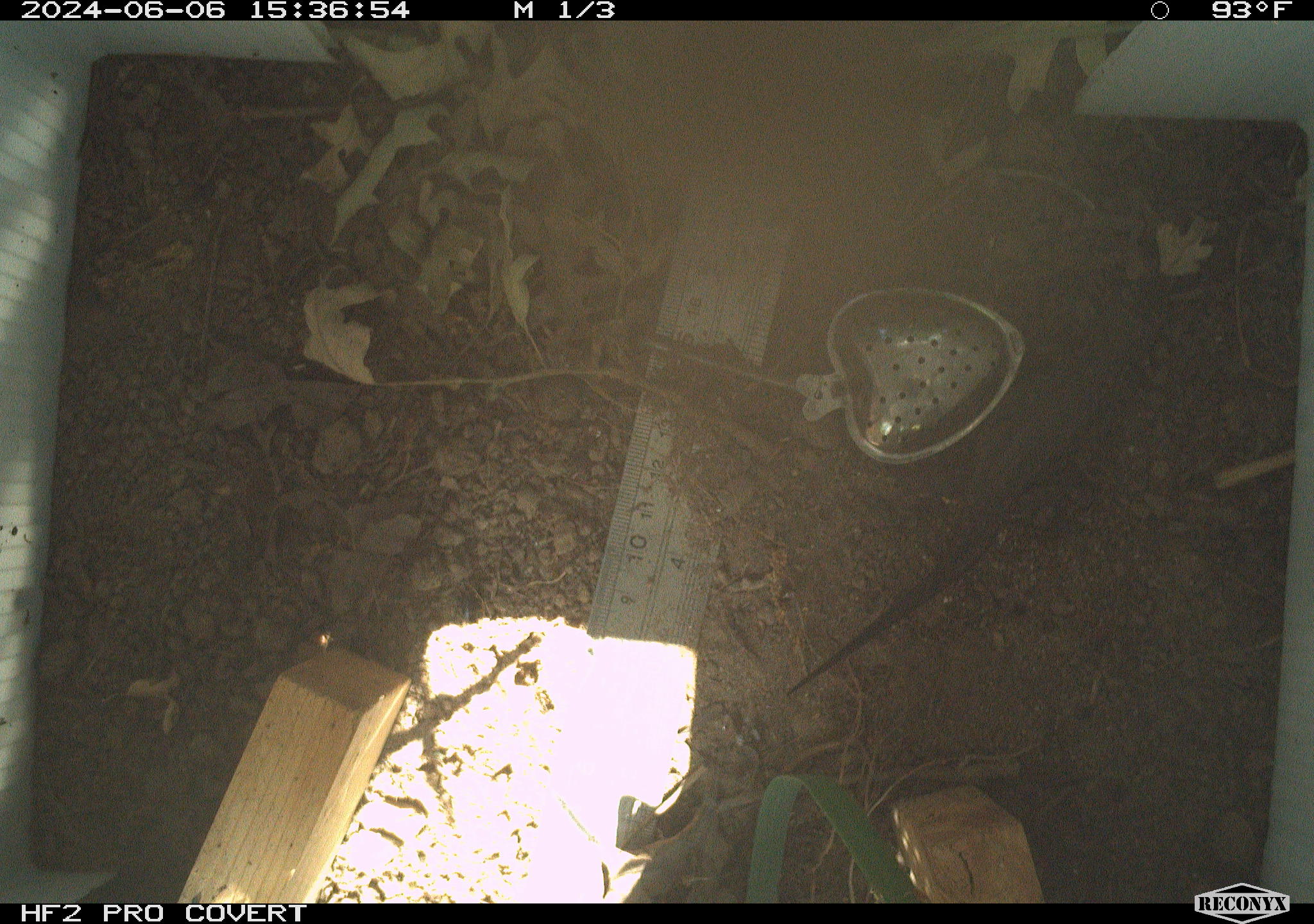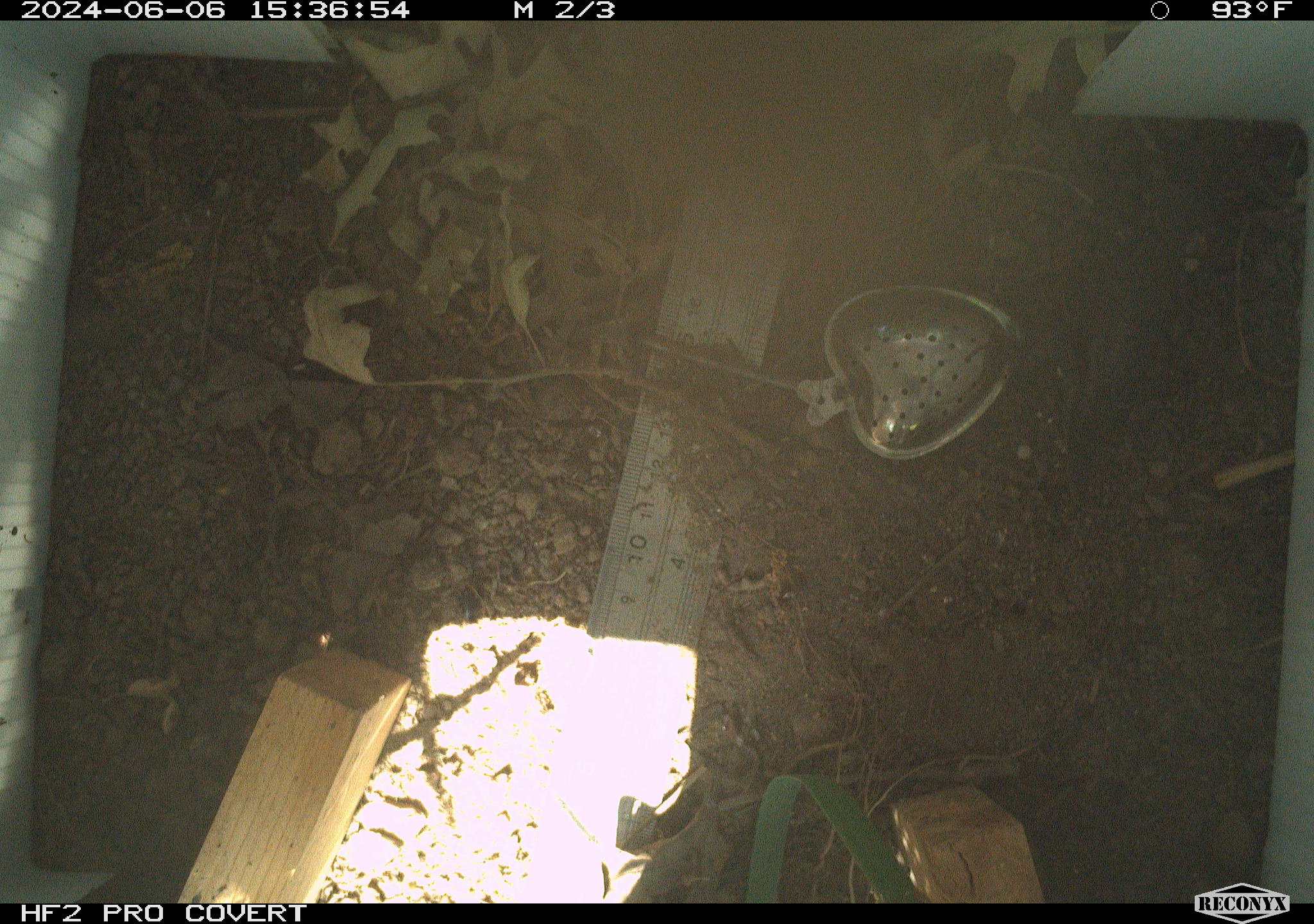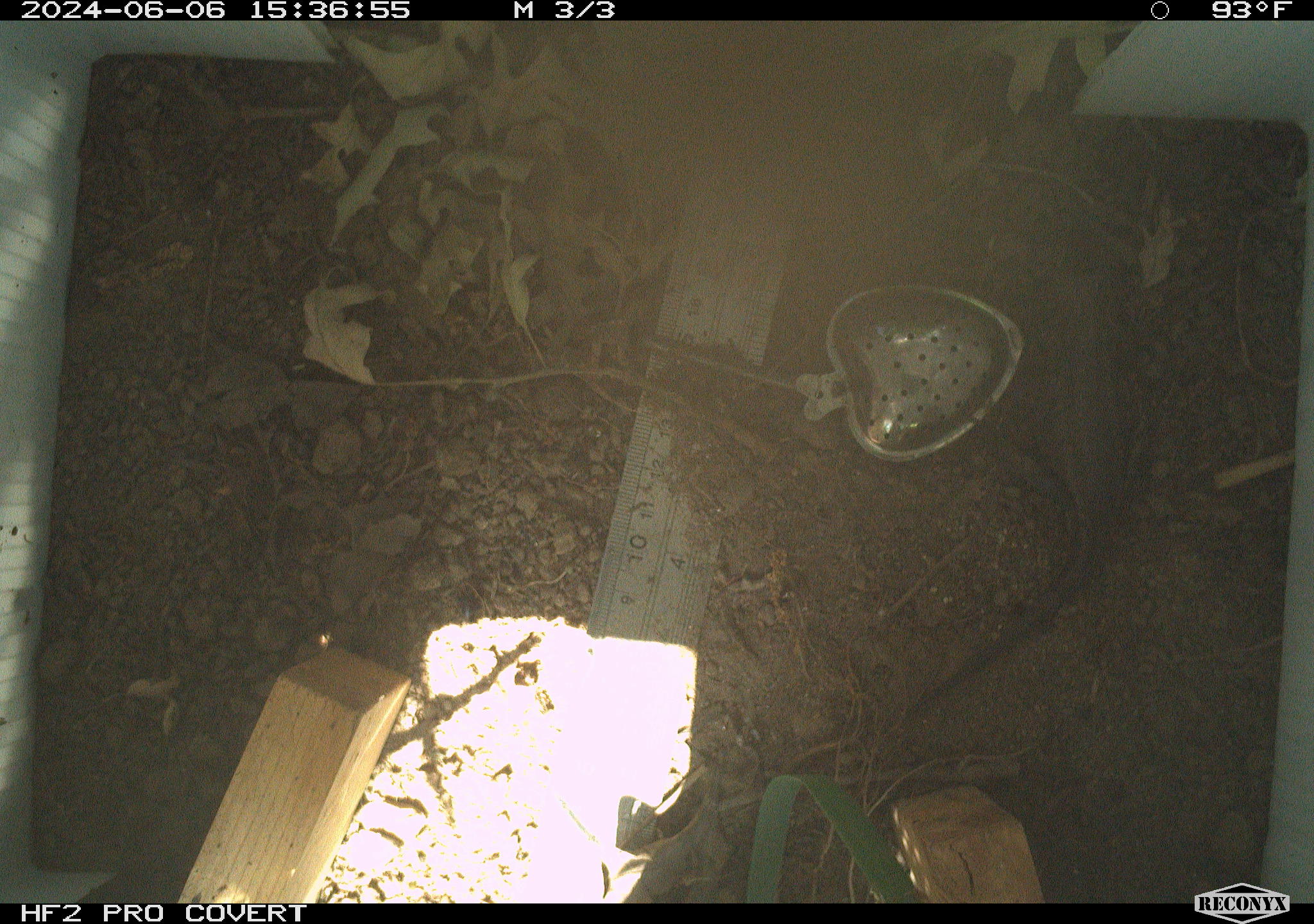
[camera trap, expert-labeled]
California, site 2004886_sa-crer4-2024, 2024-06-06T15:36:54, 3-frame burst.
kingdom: Animalia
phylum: Chordata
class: Reptilia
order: Squamata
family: Phrynosomatidae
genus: Sceloporus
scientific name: Sceloporus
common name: spiny lizards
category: sceloporus species